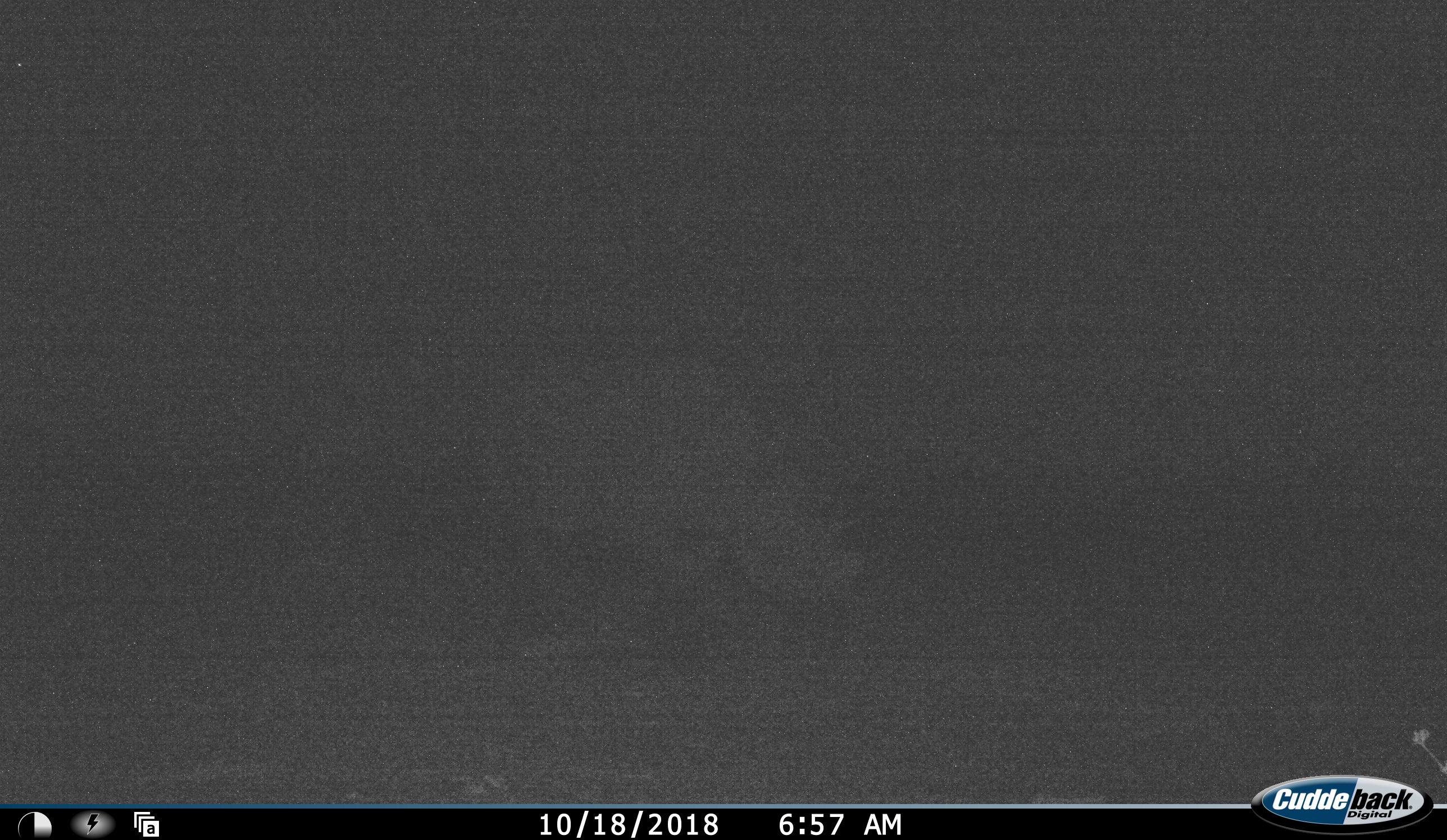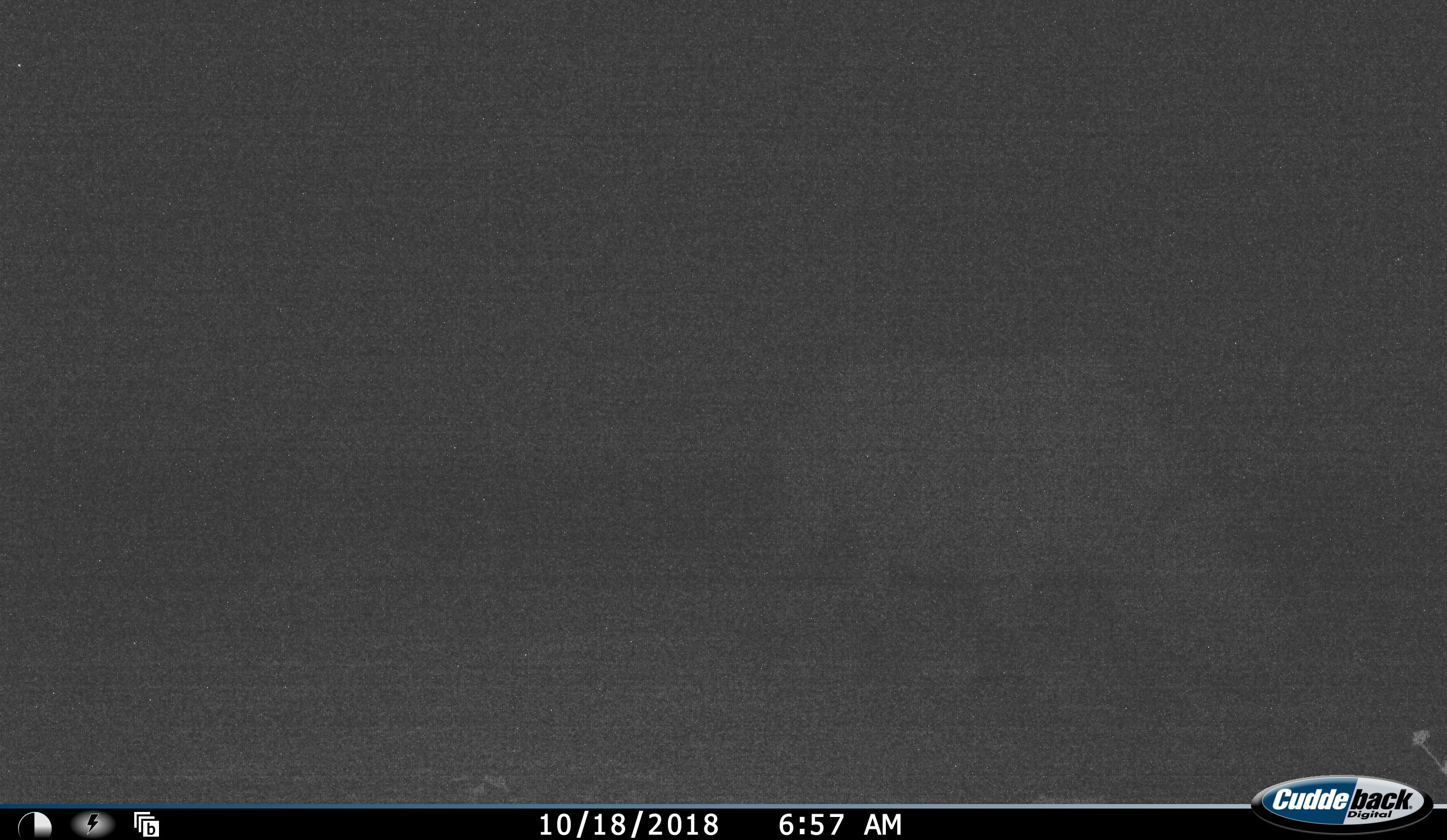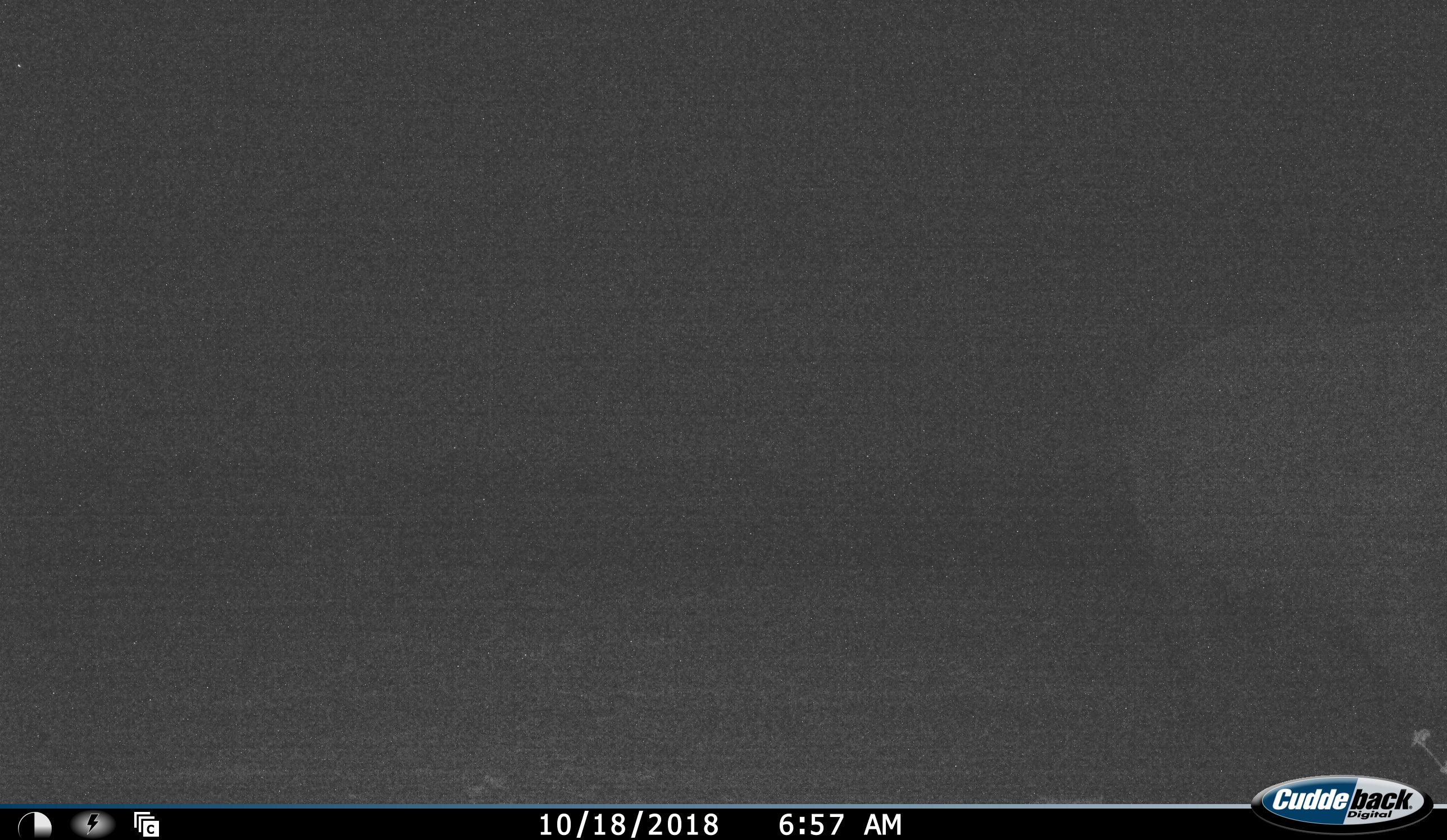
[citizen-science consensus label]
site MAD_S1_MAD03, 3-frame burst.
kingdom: Animalia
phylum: Chordata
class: Mammalia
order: Perissodactyla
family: Rhinocerotidae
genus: Diceros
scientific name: Diceros bicornis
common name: black rhinoceros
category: rhinocerosblack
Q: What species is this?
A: Rhinocerosblack (black rhinoceros) (Diceros bicornis).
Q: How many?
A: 1.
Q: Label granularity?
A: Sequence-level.